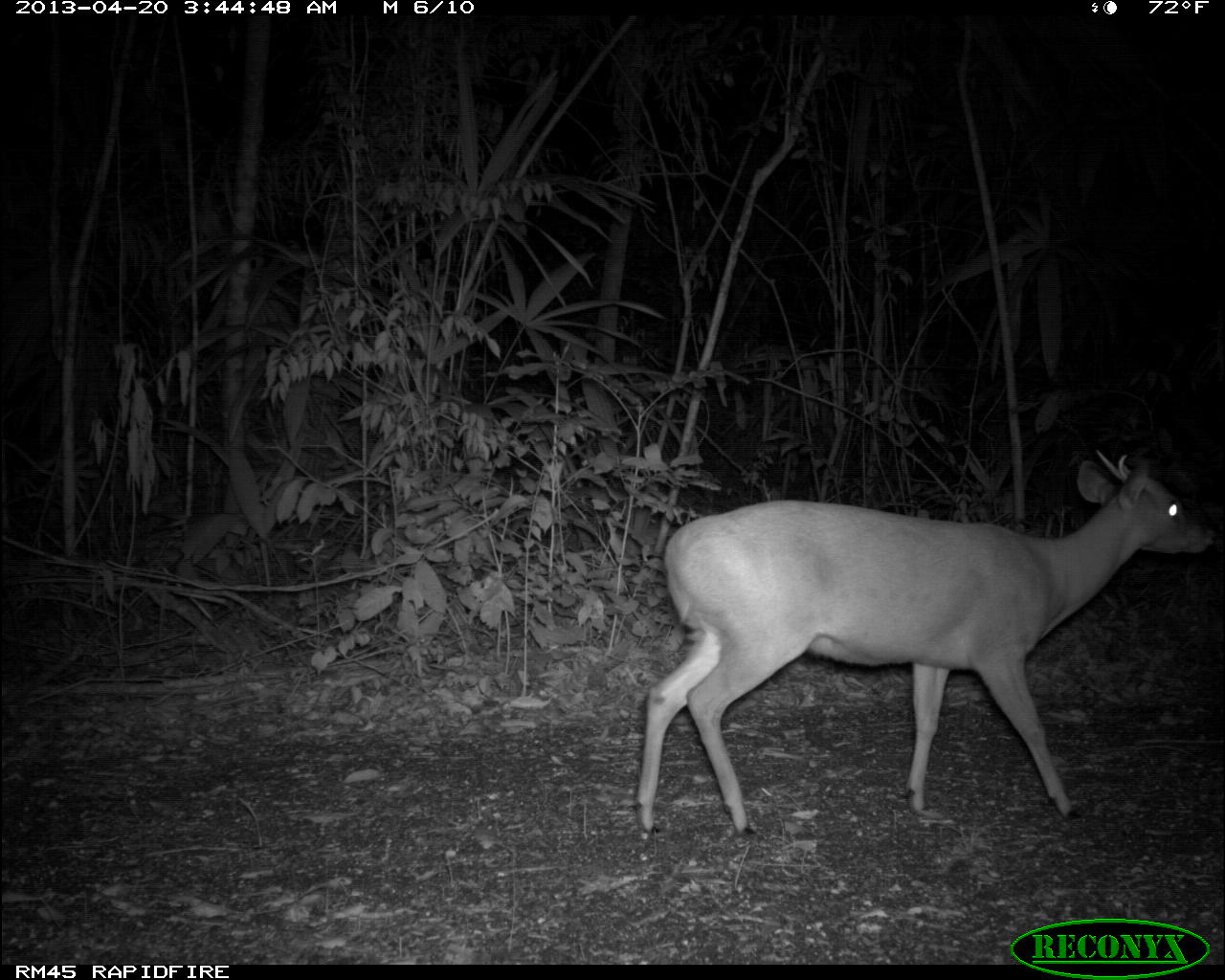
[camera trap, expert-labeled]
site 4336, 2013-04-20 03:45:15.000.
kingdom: Animalia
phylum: Chordata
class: Mammalia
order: Artiodactyla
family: Cervidae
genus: Mazama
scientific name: Mazama temama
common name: central american red brocket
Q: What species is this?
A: Mazama temama (central american red brocket).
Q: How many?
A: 1.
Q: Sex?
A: Male.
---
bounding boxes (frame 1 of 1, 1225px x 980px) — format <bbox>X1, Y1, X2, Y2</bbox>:
mazama temama: <bbox>628, 447, 1219, 838</bbox>